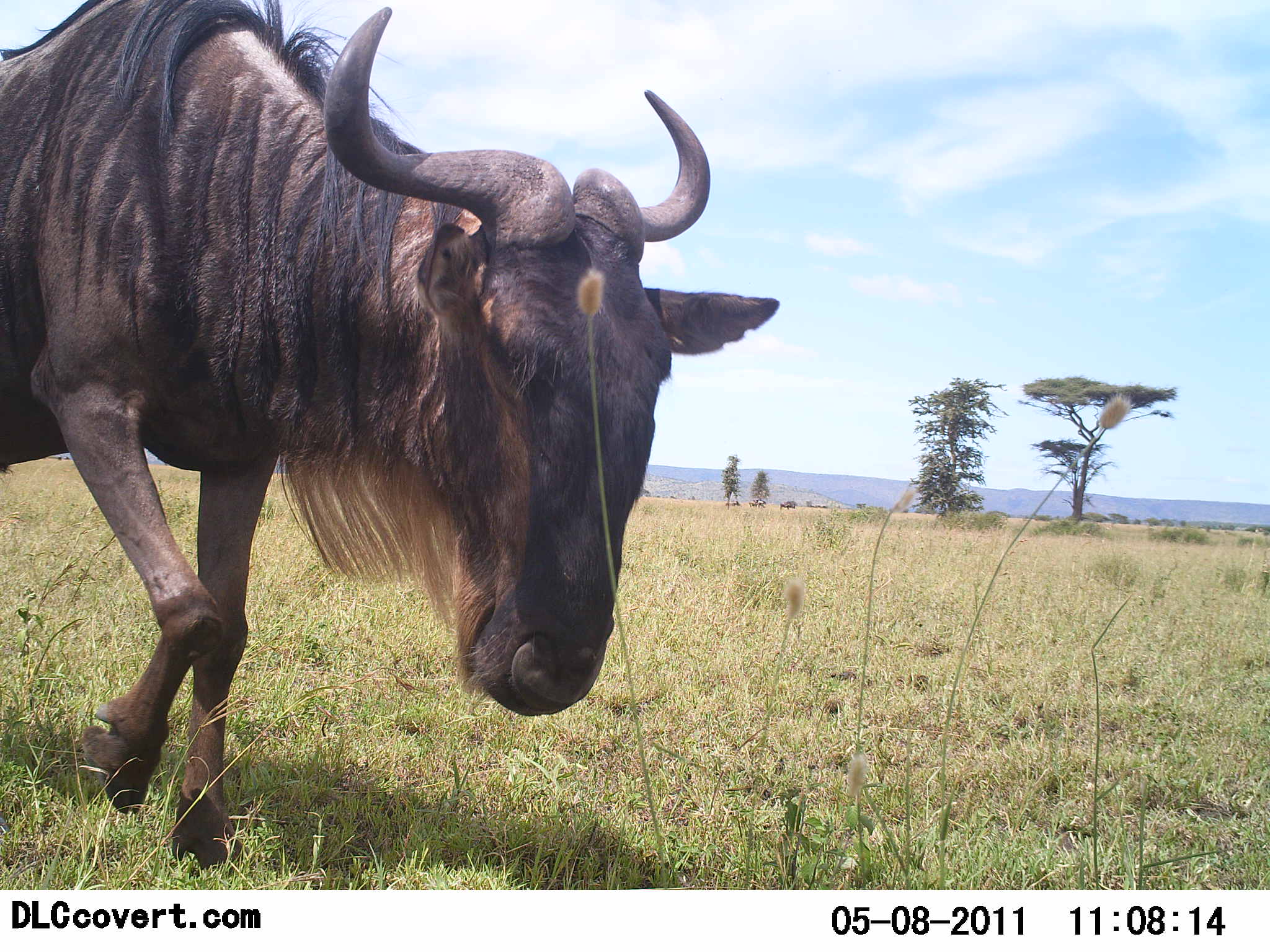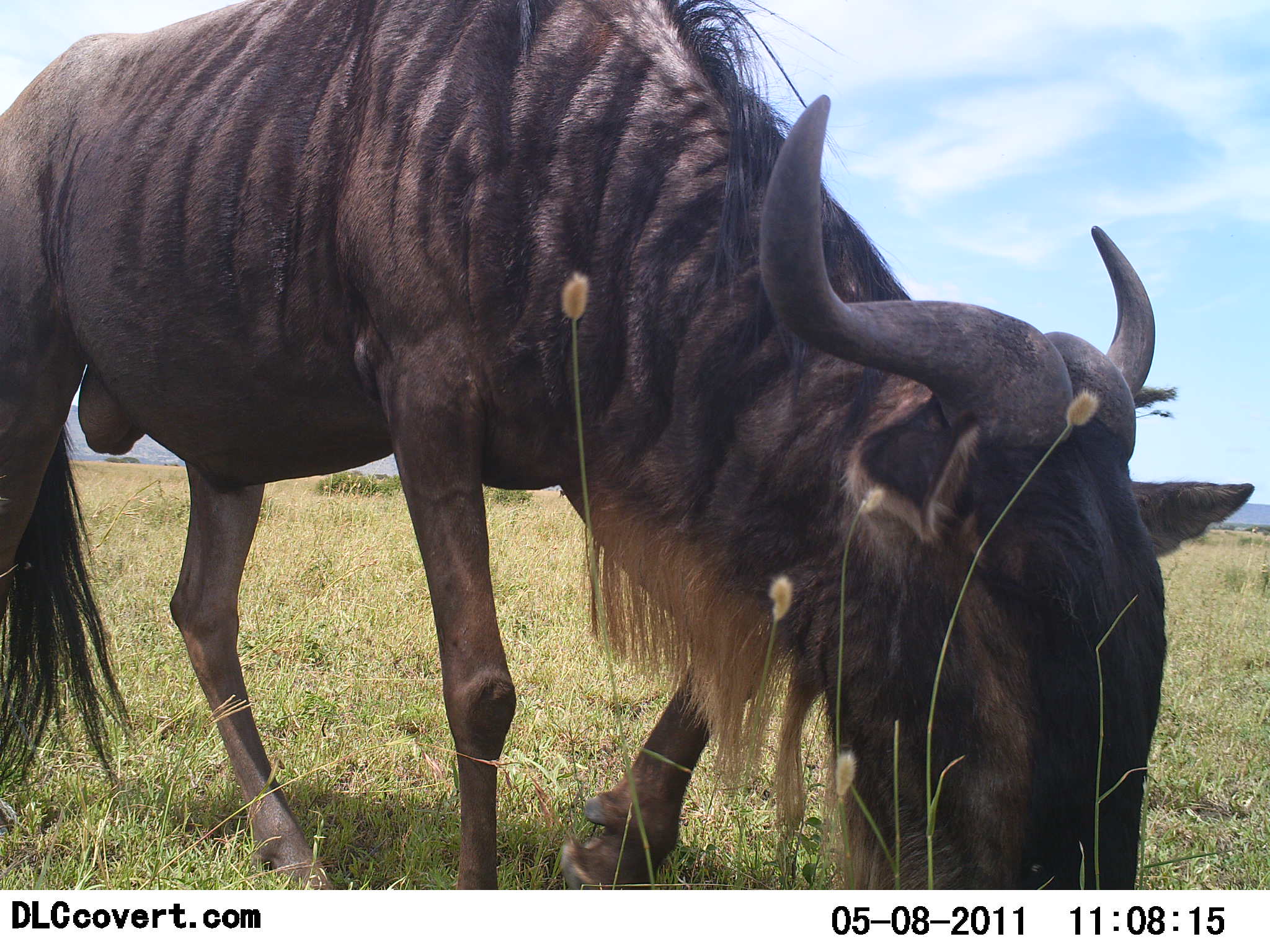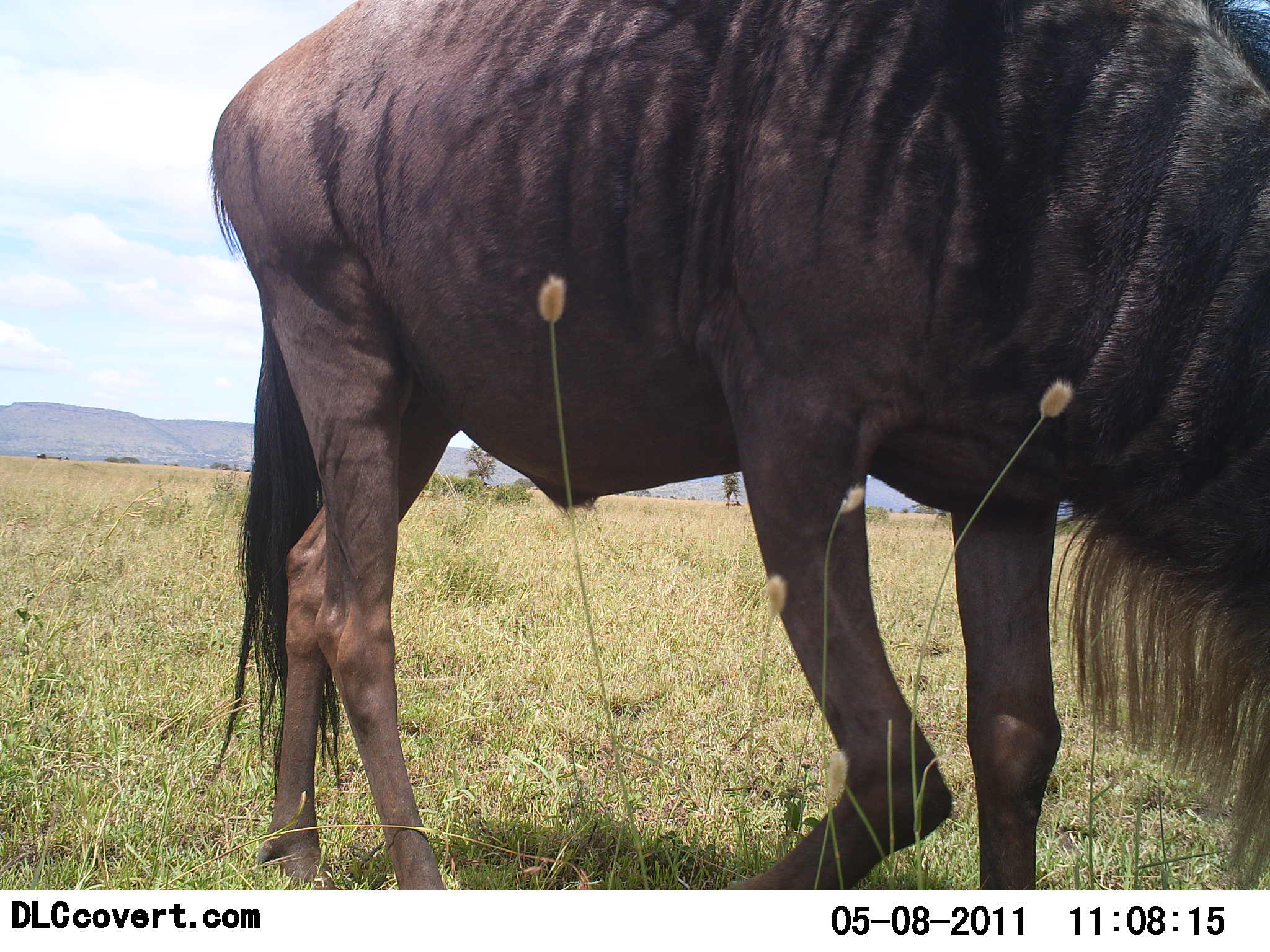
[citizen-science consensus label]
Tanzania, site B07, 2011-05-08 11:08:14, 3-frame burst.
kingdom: Animalia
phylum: Chordata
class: Mammalia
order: Artiodactyla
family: Bovidae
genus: Connochaetes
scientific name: Connochaetes taurinus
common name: blue wildebeest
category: wildebeest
Wildebeest (blue wildebeest) (Connochaetes taurinus), count 1. Behavior (volunteer vote fractions): standing 0%, resting 0%, moving 92%, interacting 8%. Young present (vote fraction): 0%. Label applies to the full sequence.